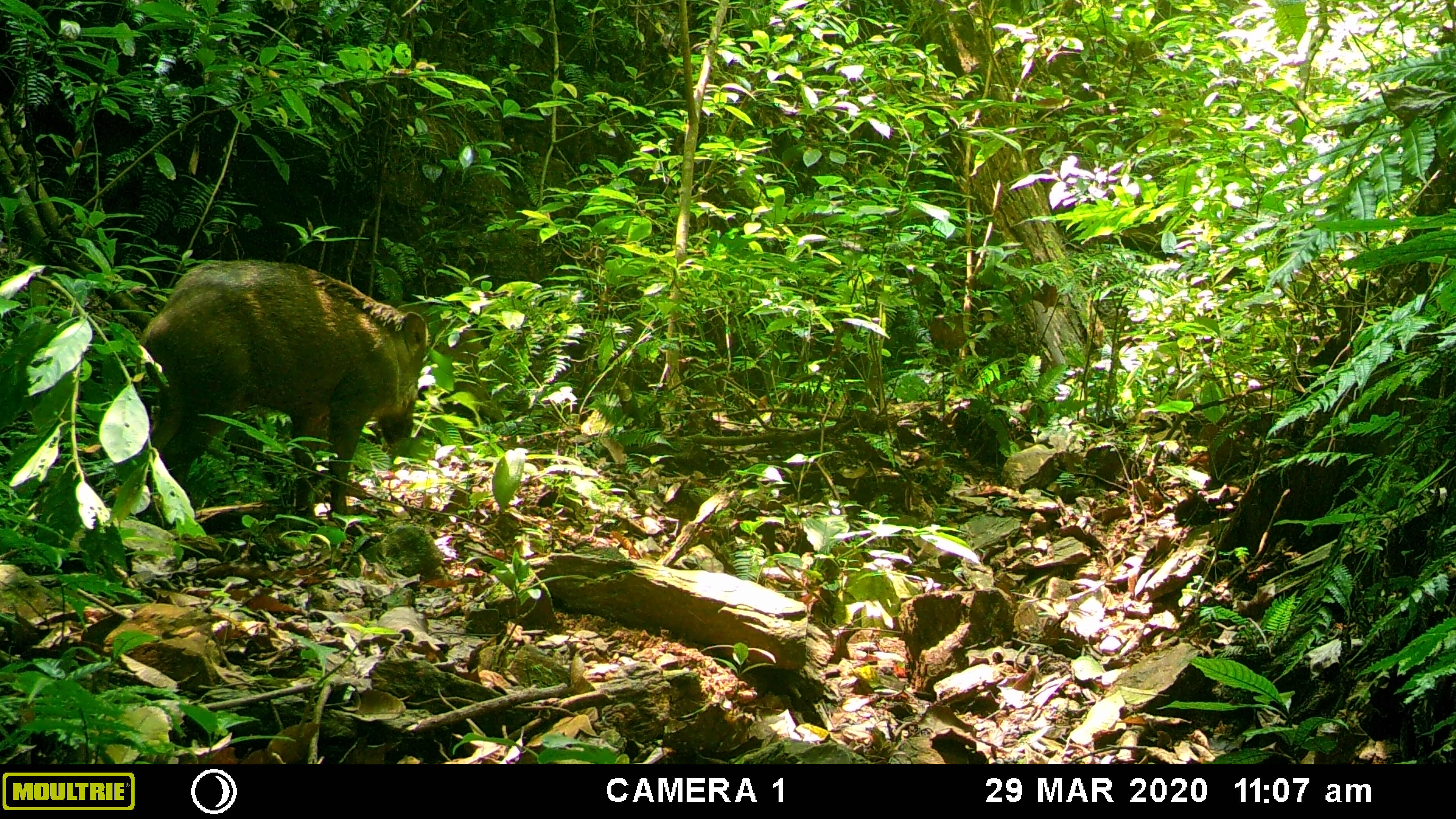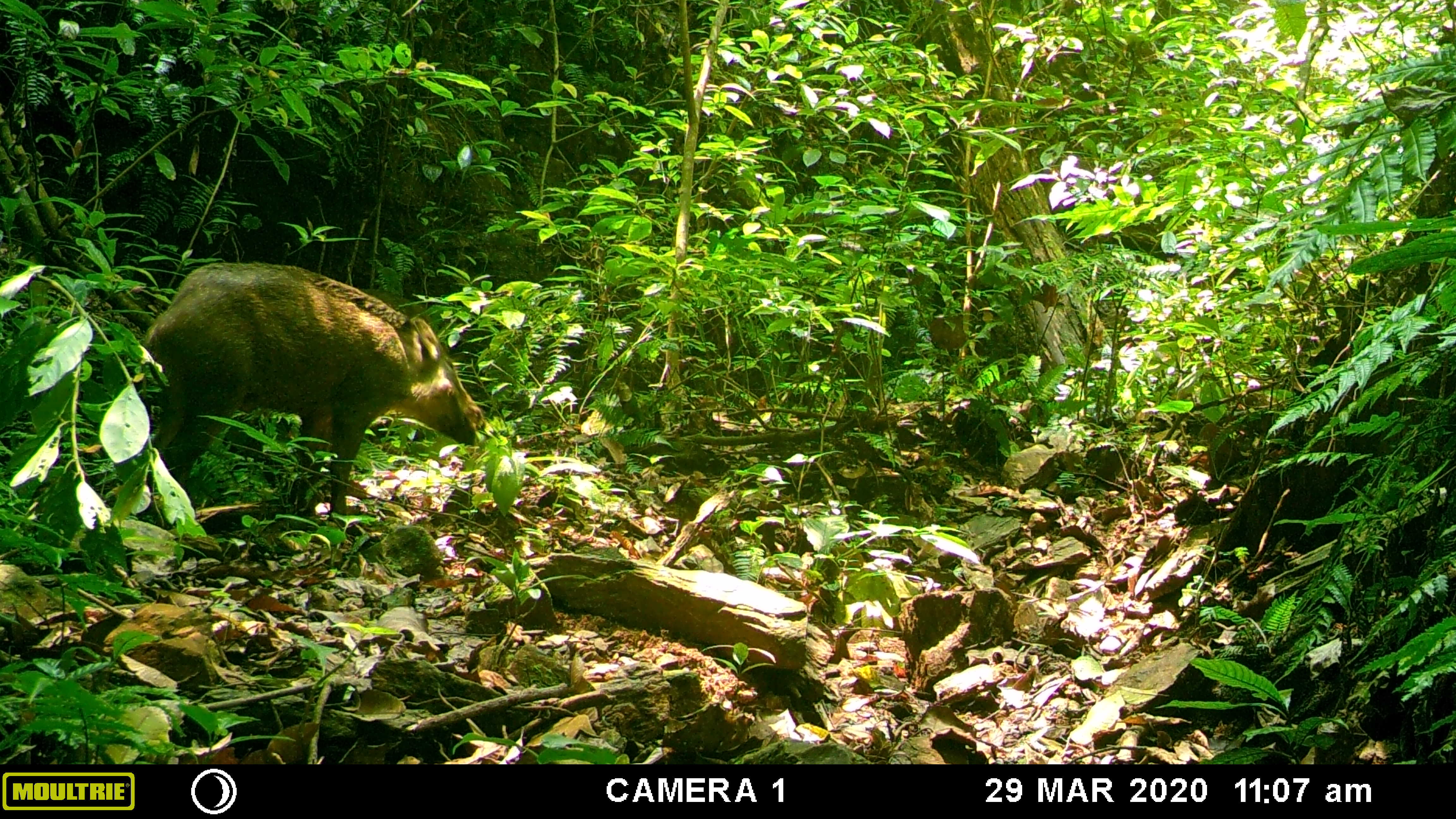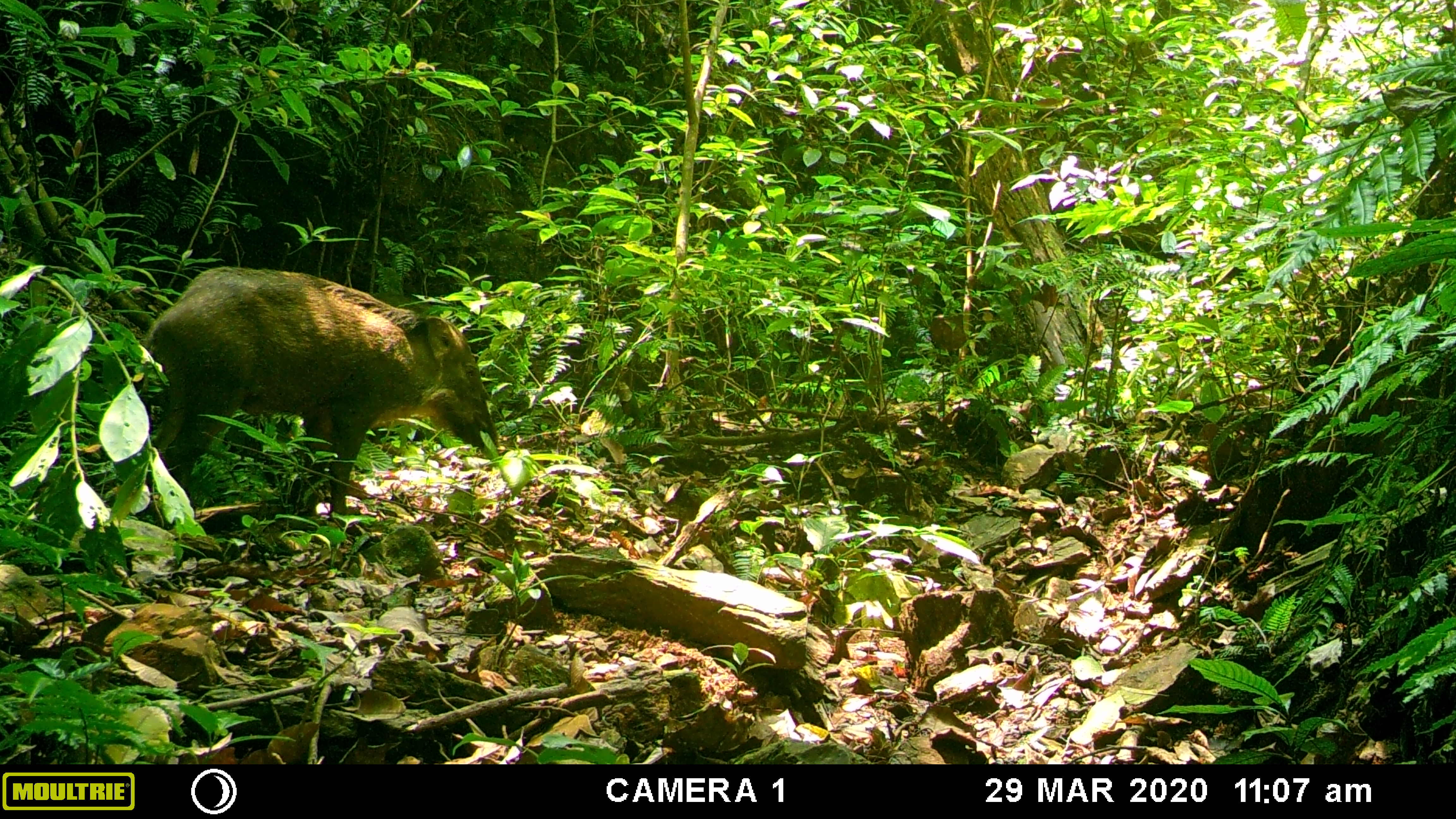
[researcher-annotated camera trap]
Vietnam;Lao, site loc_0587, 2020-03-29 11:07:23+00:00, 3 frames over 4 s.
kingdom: Animalia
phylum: Chordata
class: Mammalia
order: Artiodactyla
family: Suidae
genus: Sus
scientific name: Sus scrofa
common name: eurasian wild pig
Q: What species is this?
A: Eurasian wild pig (Sus scrofa).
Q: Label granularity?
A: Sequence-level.